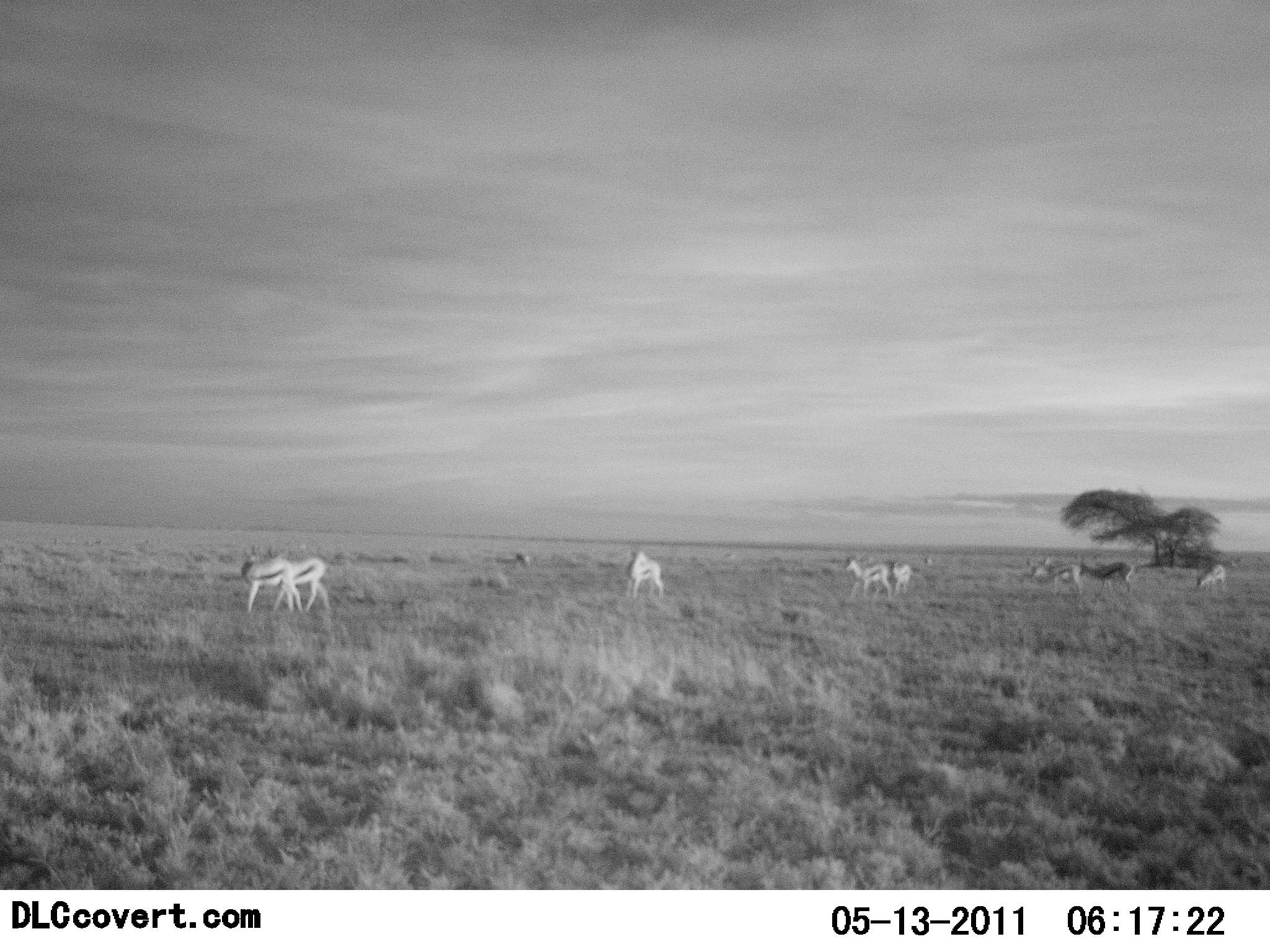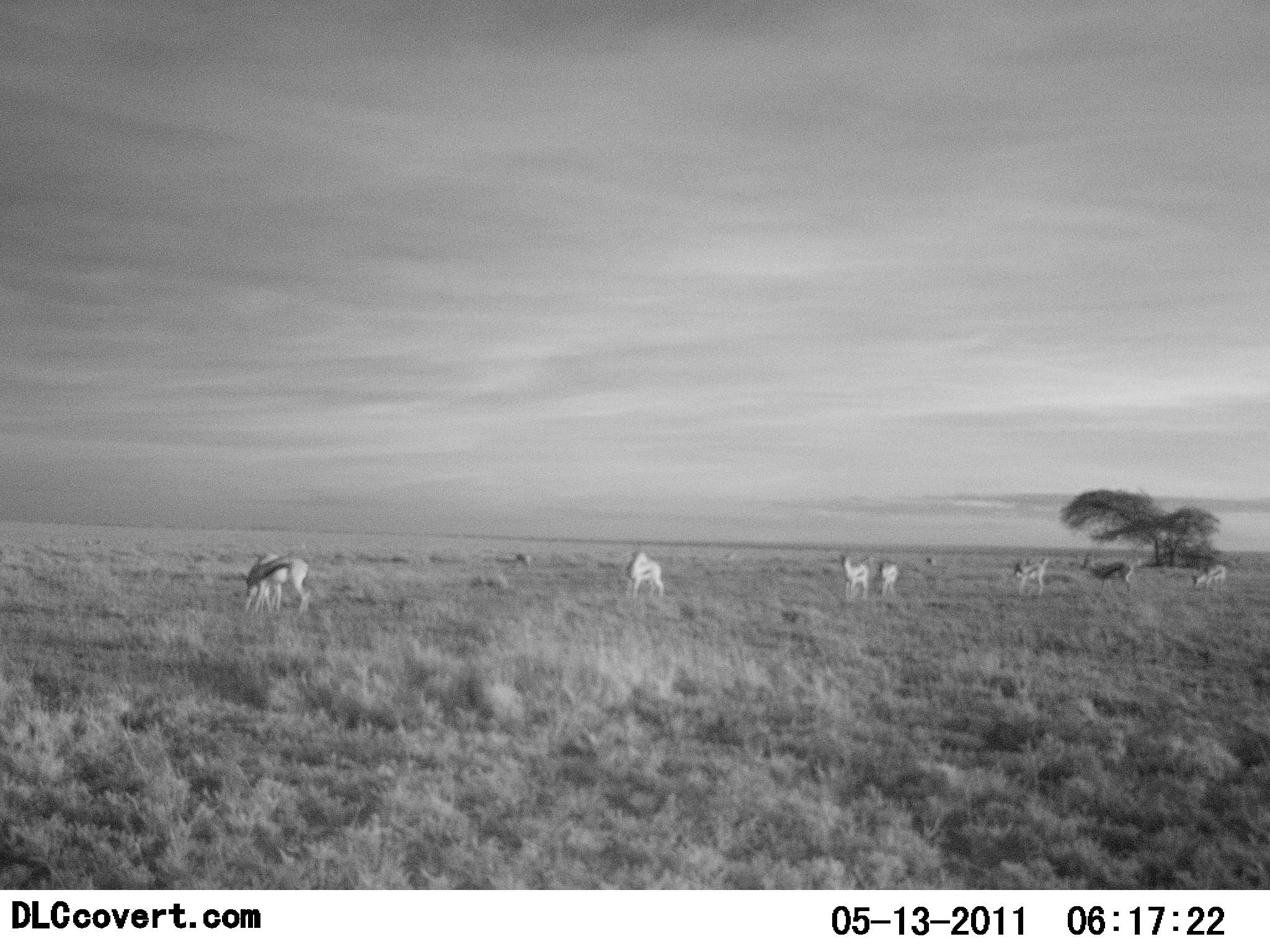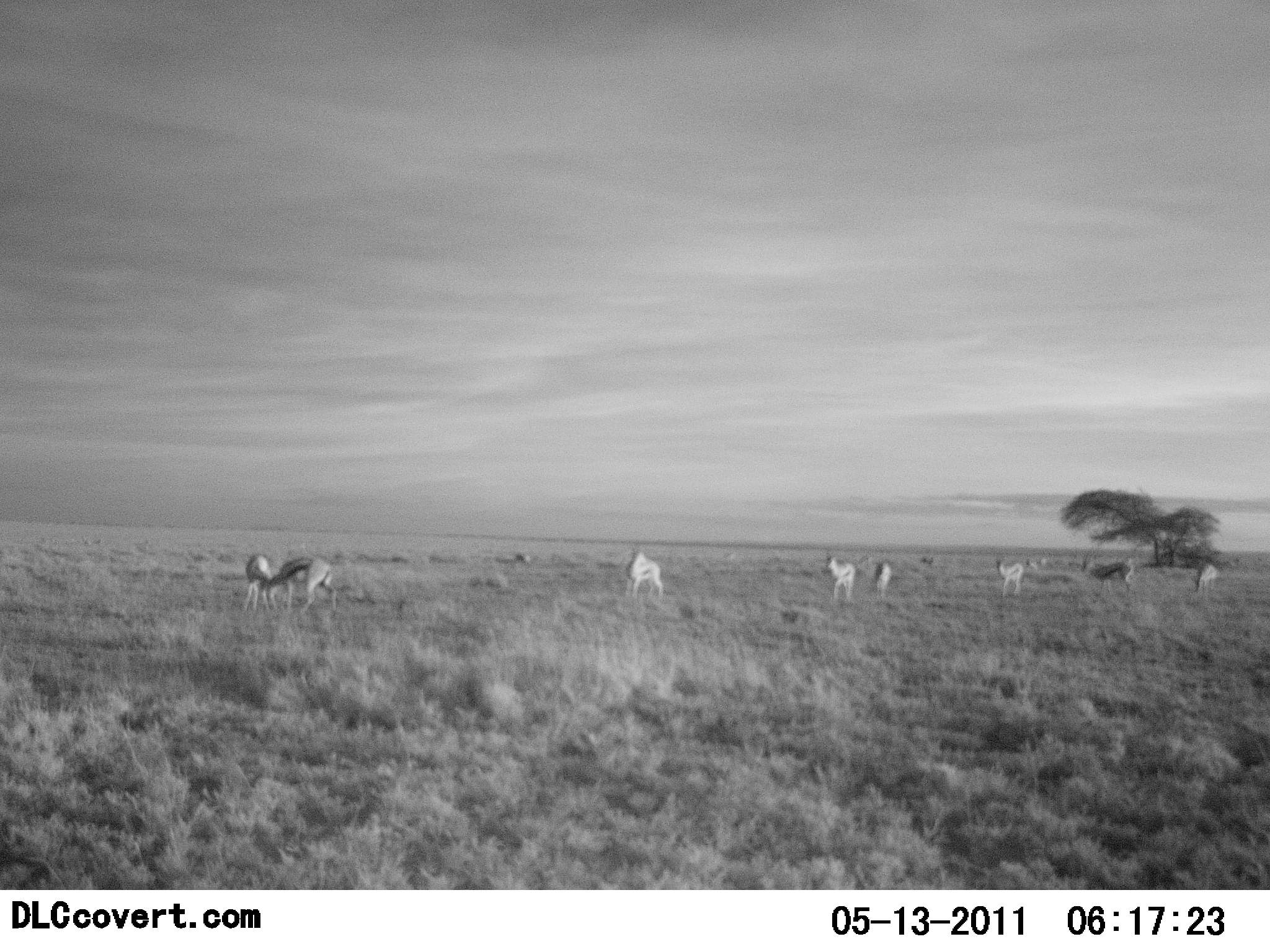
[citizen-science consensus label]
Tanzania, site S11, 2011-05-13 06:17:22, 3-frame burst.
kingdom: Animalia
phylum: Chordata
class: Mammalia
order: Artiodactyla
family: Bovidae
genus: Eudorcas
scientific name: Eudorcas thomsonii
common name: thomson's gazelle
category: gazellethomsons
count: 11-50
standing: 40%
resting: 10%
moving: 80%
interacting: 20%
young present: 0%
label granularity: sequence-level